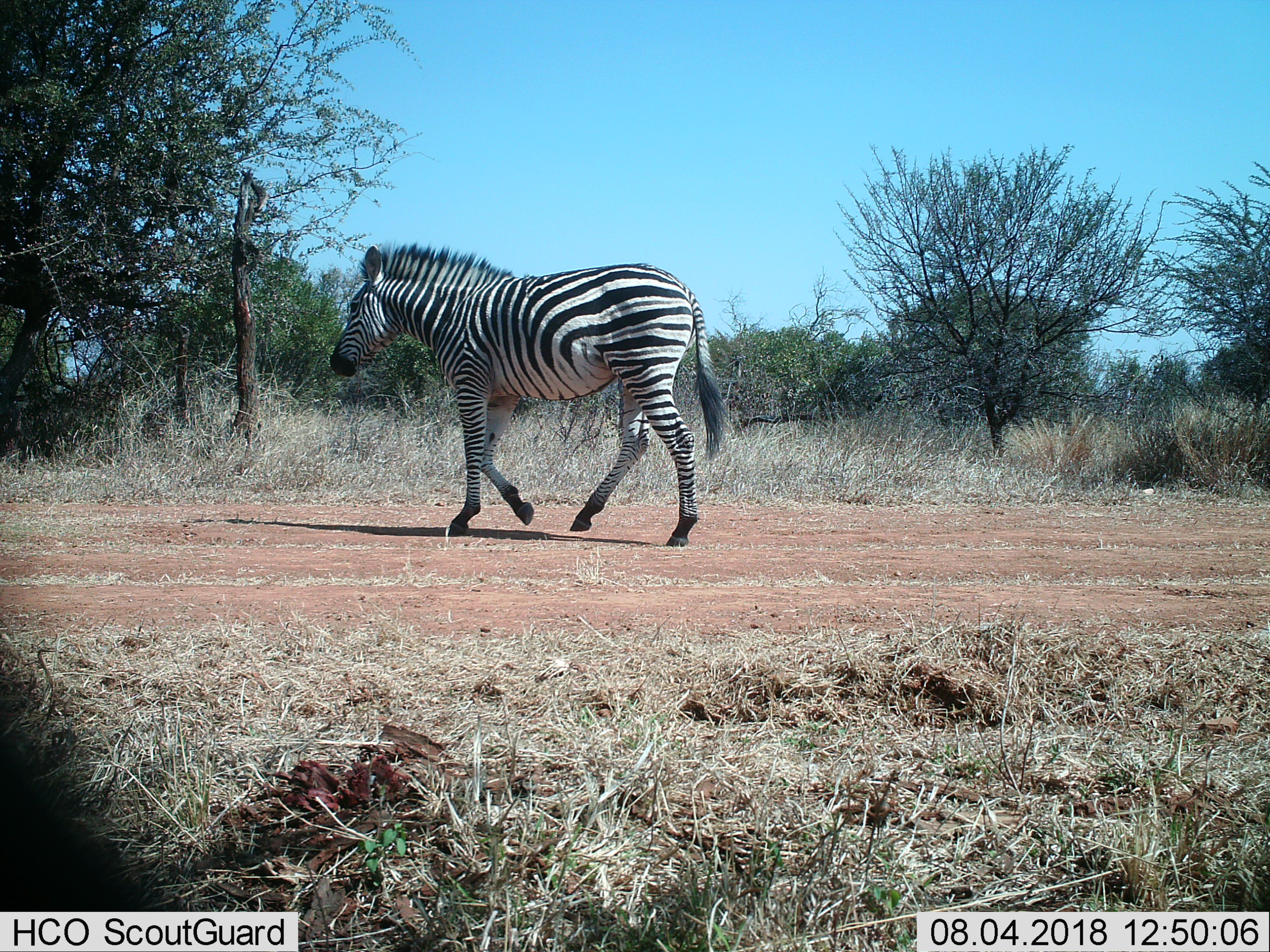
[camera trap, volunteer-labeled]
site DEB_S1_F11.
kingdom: Animalia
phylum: Chordata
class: Mammalia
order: Perissodactyla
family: Equidae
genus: Equus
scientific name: Equus quagga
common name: plains zebra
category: zebraplains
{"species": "zebraplains (plains zebra) (Equus quagga)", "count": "1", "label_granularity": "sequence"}